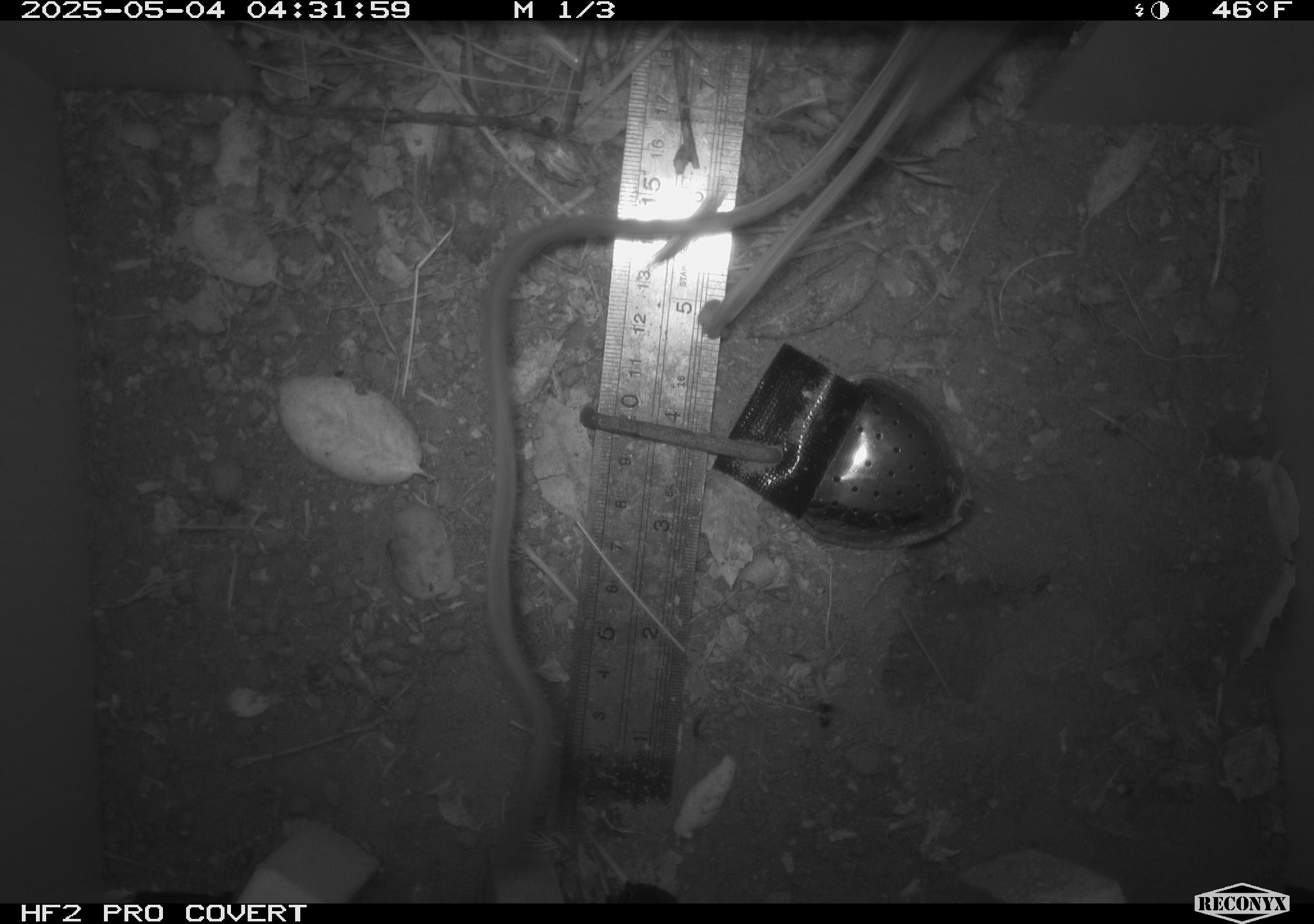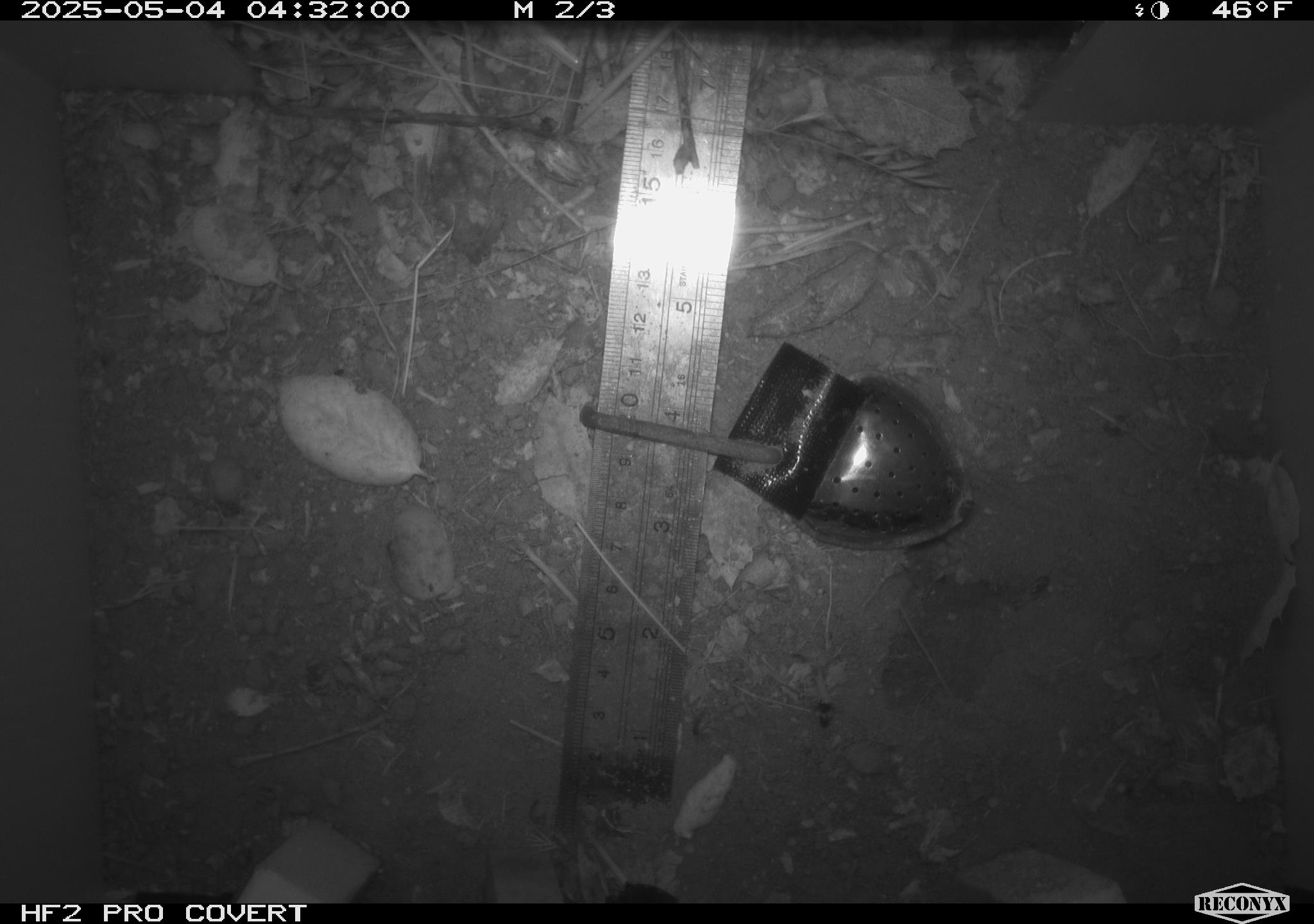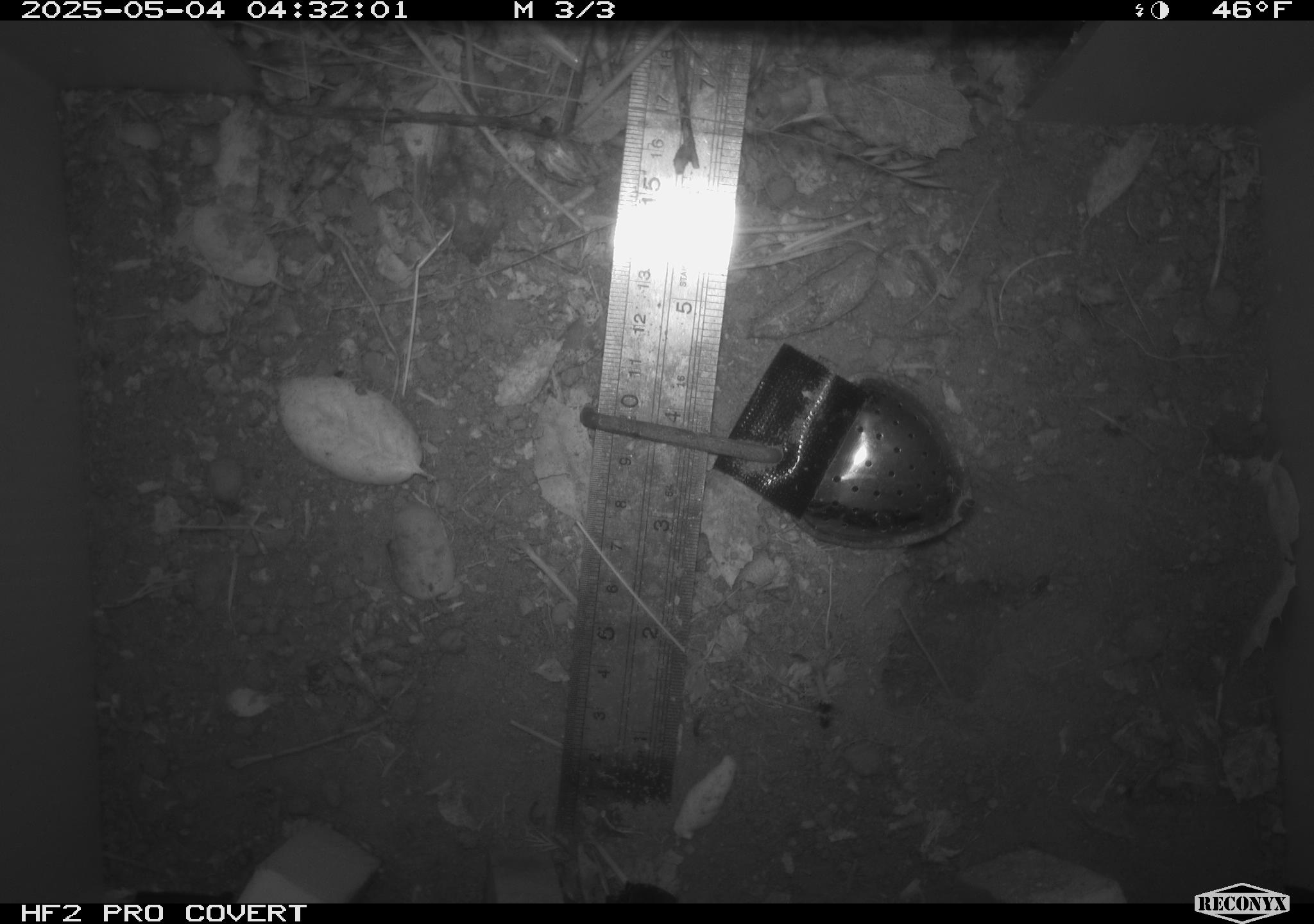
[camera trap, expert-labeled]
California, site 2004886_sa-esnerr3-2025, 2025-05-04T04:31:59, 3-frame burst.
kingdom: Animalia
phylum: Chordata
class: Mammalia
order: Rodentia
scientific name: Rodentia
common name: rodent